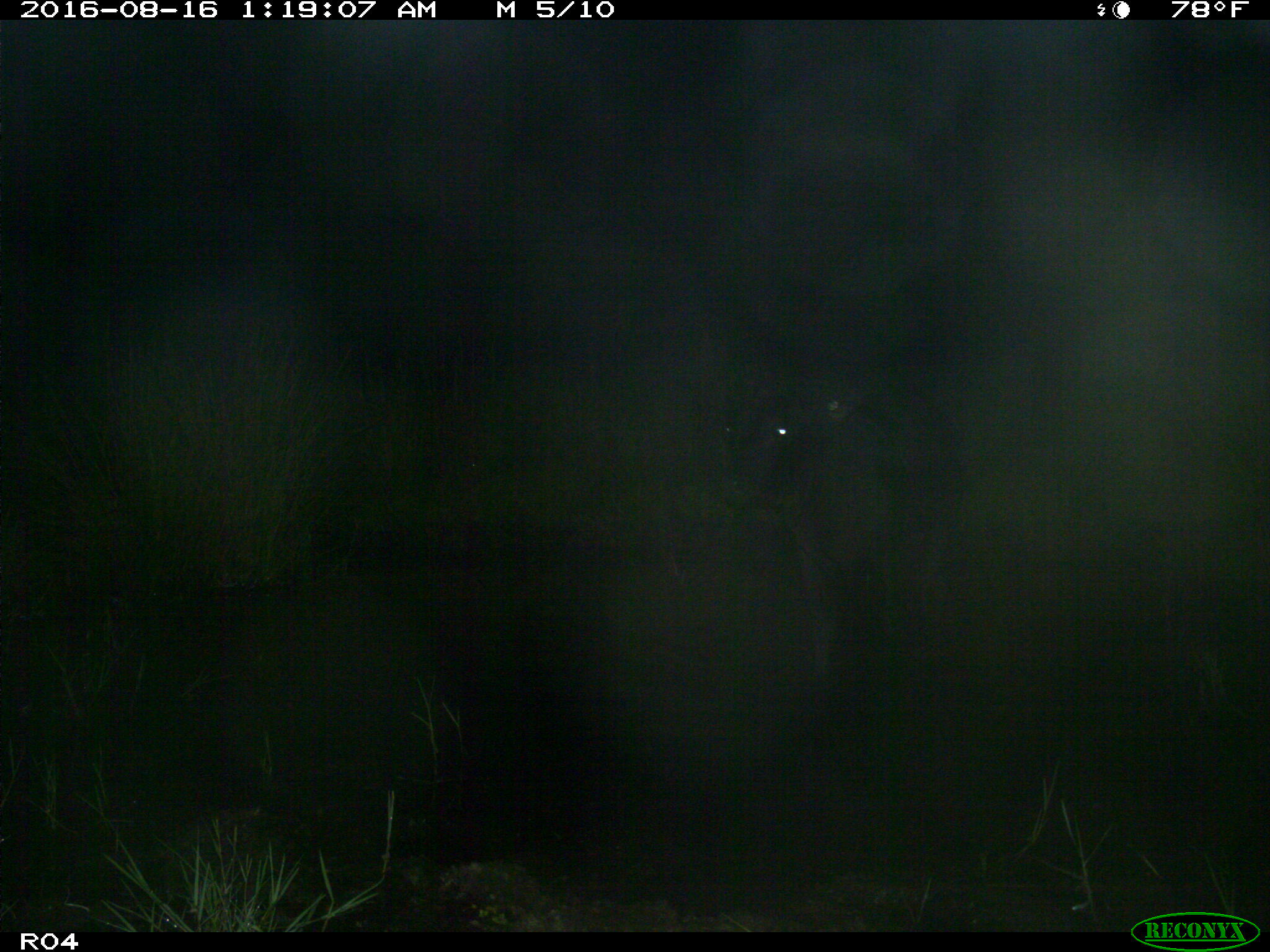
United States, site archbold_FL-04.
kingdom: Animalia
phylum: Chordata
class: Mammalia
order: Artiodactyla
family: Bovidae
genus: Bos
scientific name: Bos taurus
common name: domestic cow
Bos taurus (domestic cow).